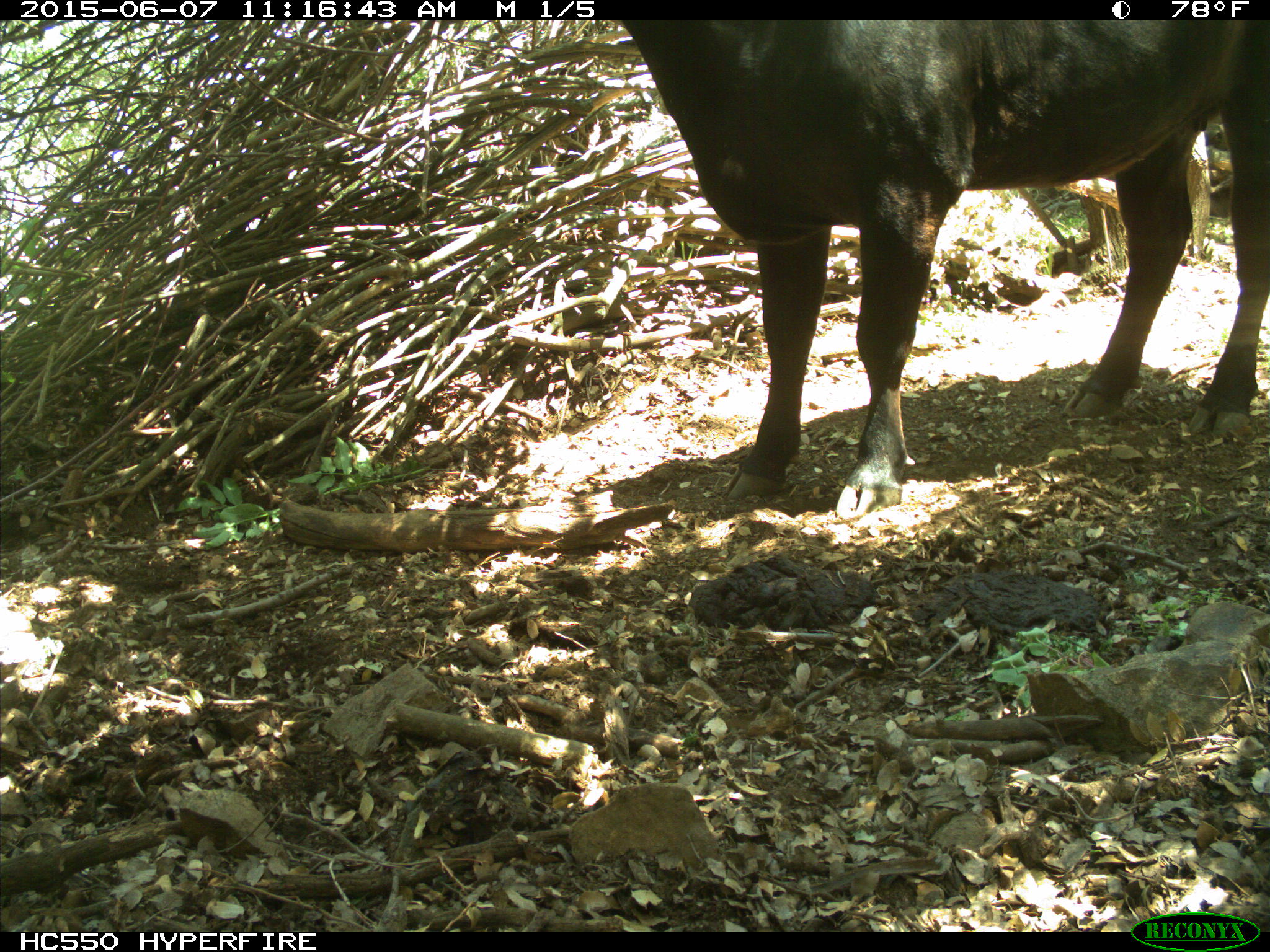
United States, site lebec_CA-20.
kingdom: Animalia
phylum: Chordata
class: Mammalia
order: Artiodactyla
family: Bovidae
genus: Bos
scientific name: Bos taurus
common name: domestic cow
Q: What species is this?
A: Bos taurus (domestic cow).